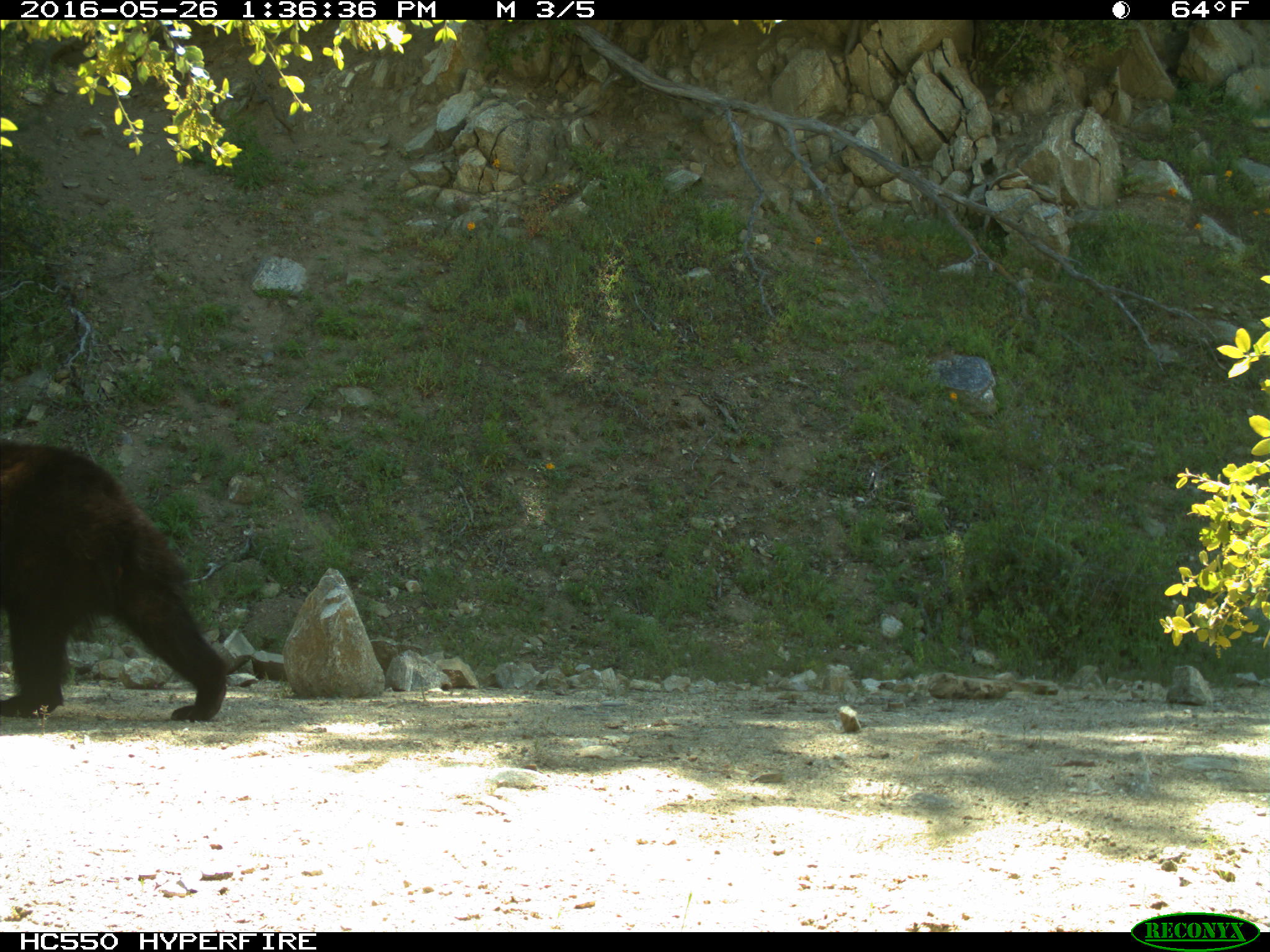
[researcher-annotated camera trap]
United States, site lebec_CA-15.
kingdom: Animalia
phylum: Chordata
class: Mammalia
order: Carnivora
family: Ursidae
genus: Ursus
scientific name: Ursus americanus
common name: american black bear